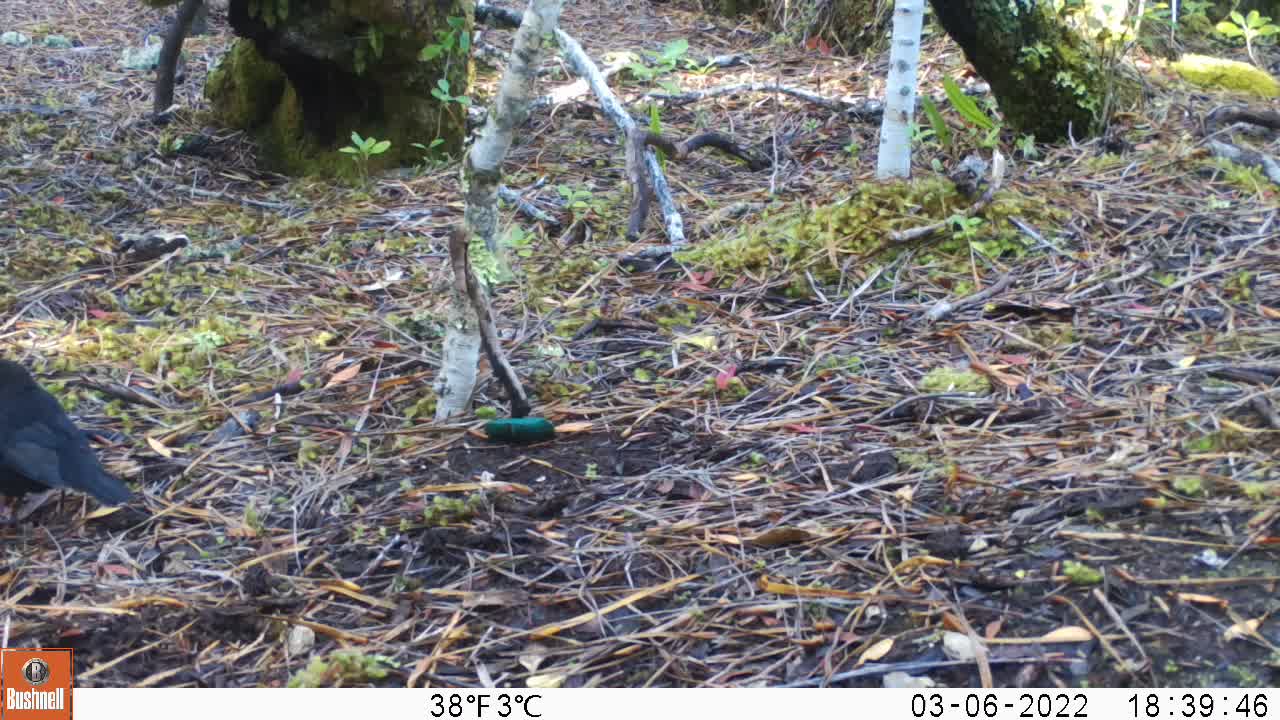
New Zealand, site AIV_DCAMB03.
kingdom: Animalia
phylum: Chordata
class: Aves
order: Passeriformes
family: Turdidae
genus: Turdus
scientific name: Turdus merula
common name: eurasian blackbird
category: blackbird